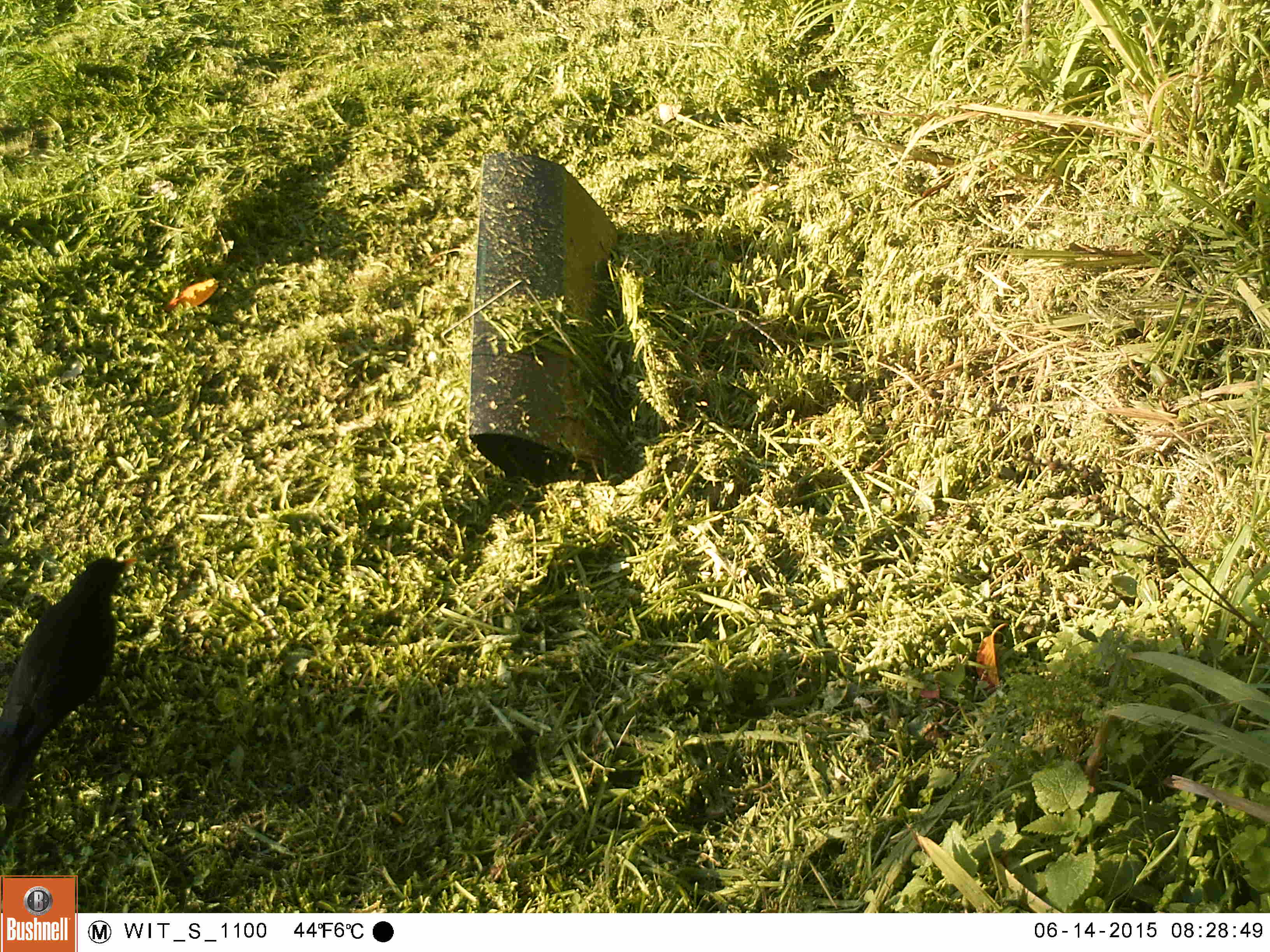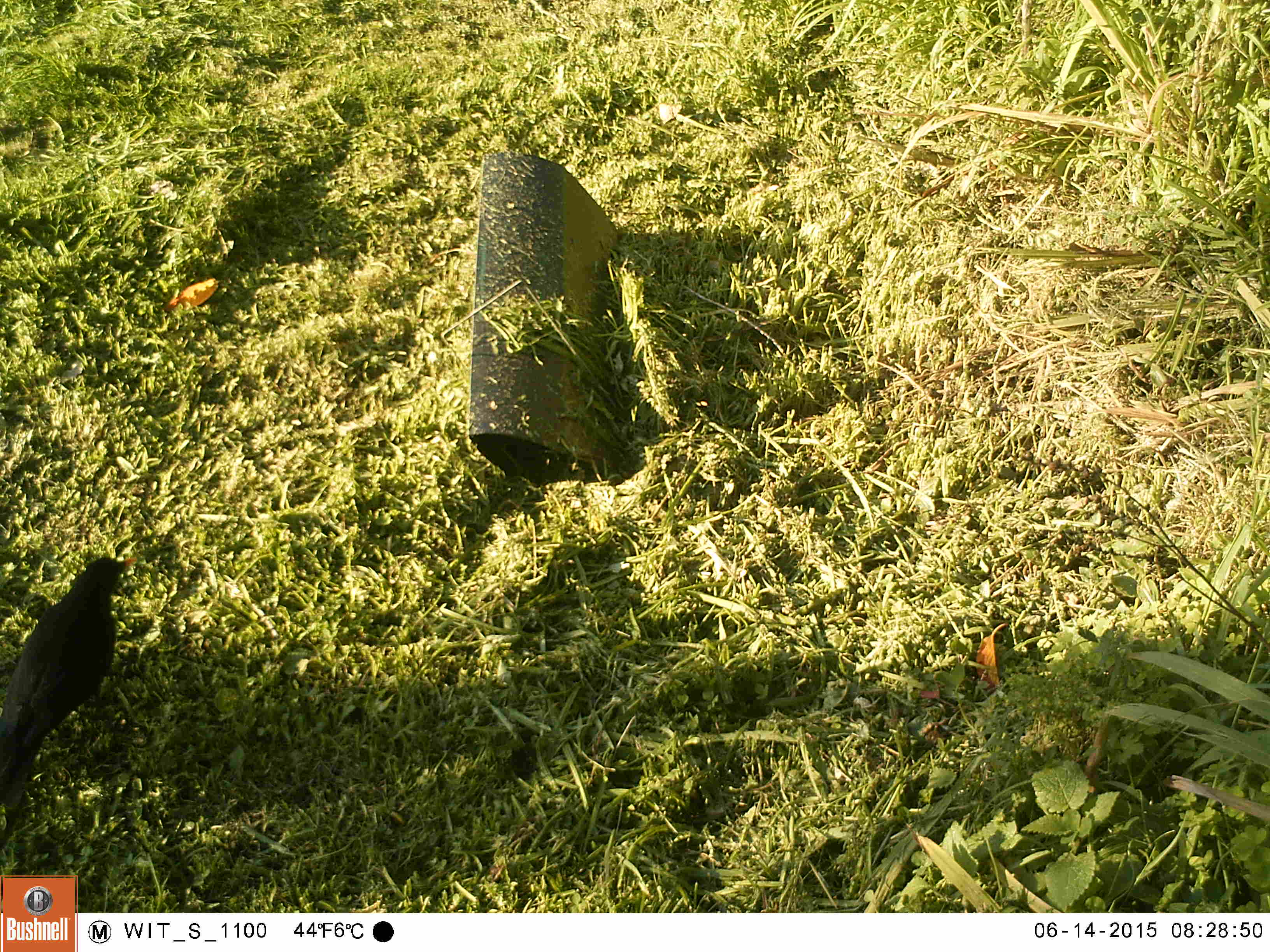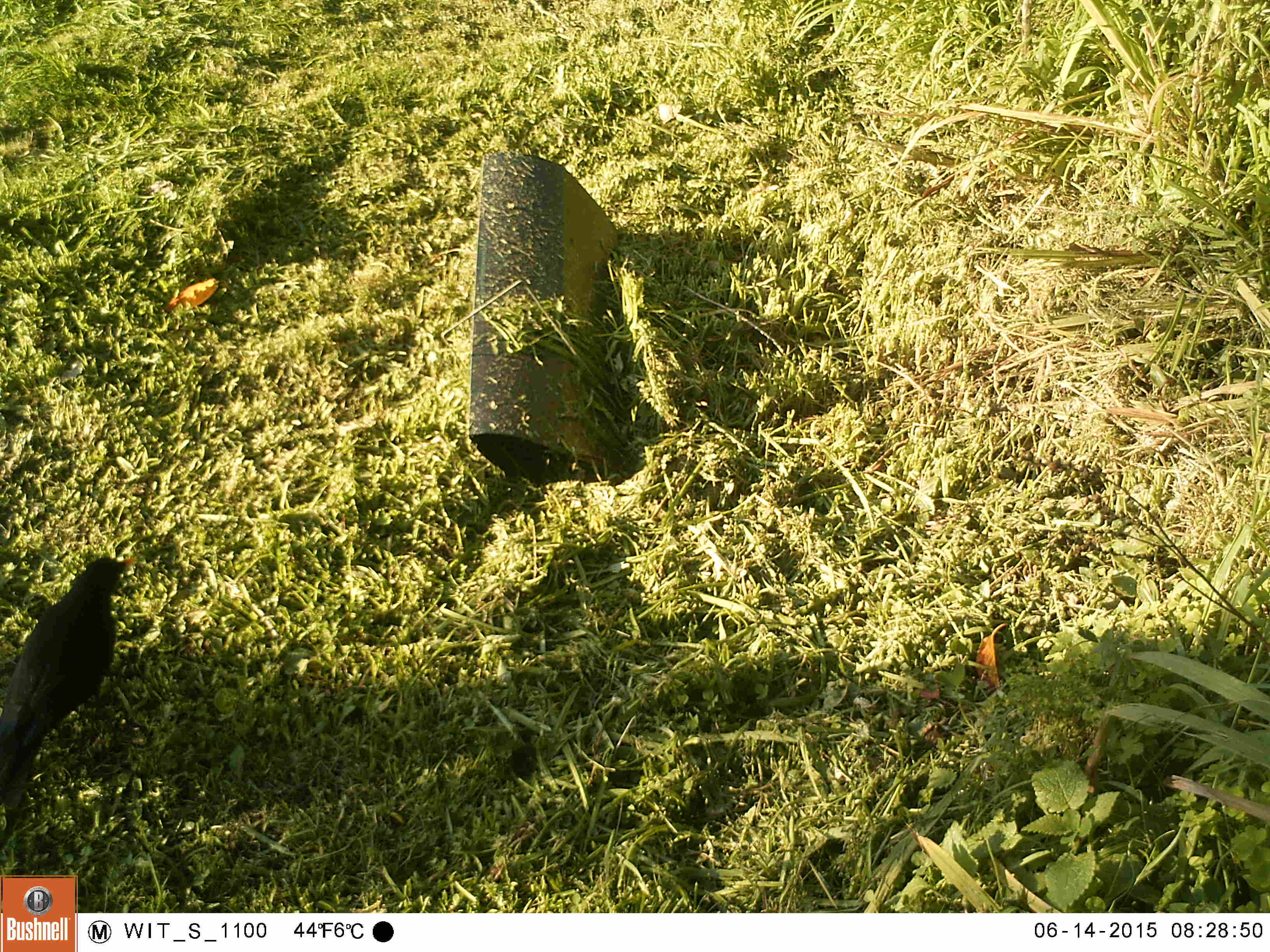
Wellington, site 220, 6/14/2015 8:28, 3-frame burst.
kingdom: Animalia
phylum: Chordata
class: Aves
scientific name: Aves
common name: bird